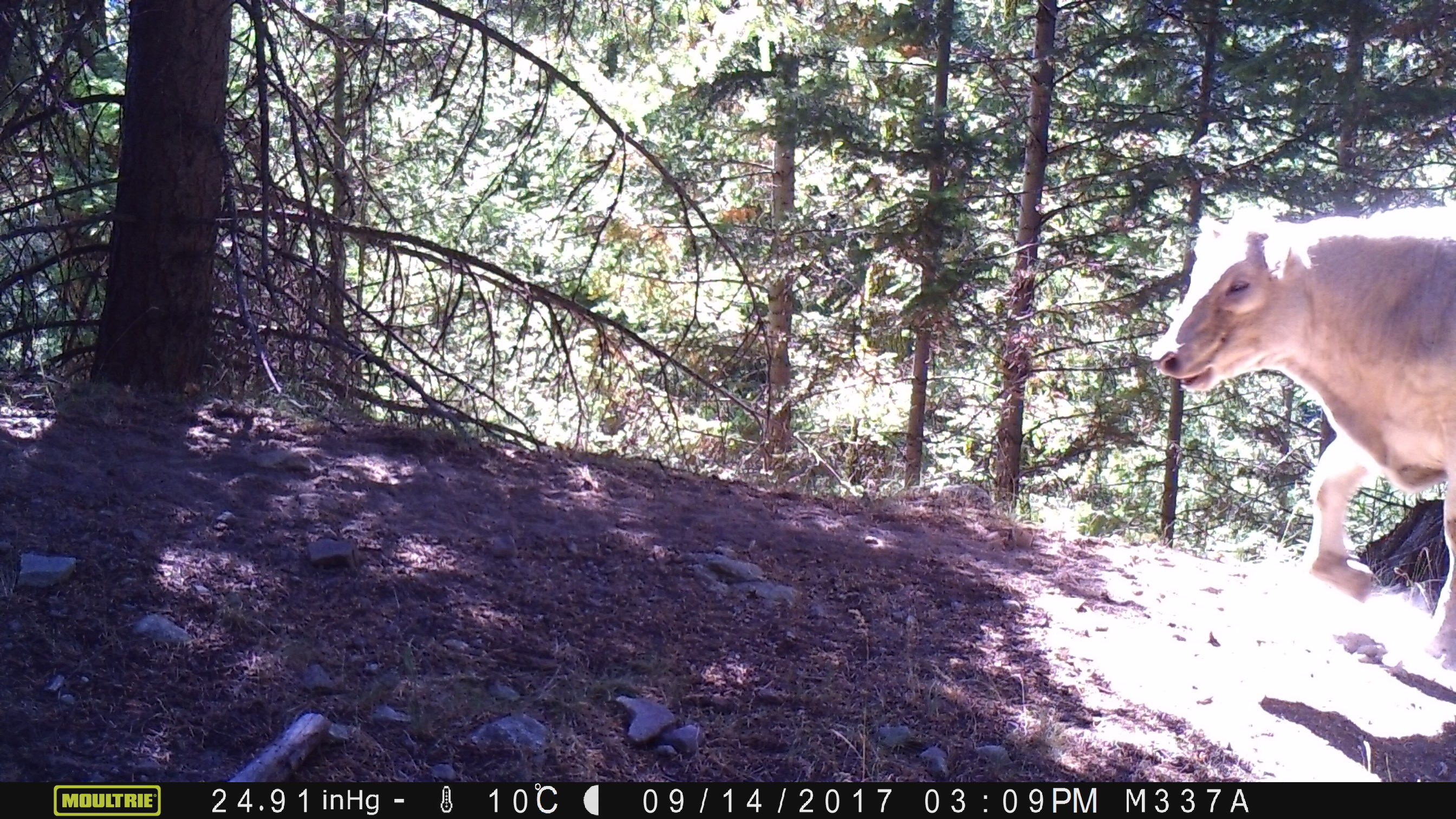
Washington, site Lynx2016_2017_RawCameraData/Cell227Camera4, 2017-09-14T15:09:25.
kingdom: Animalia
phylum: Chordata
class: Mammalia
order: Artiodactyla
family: Bovidae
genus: Bos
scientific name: Bos taurus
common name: domestic cattle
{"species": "domestic cattle (Bos taurus)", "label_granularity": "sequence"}